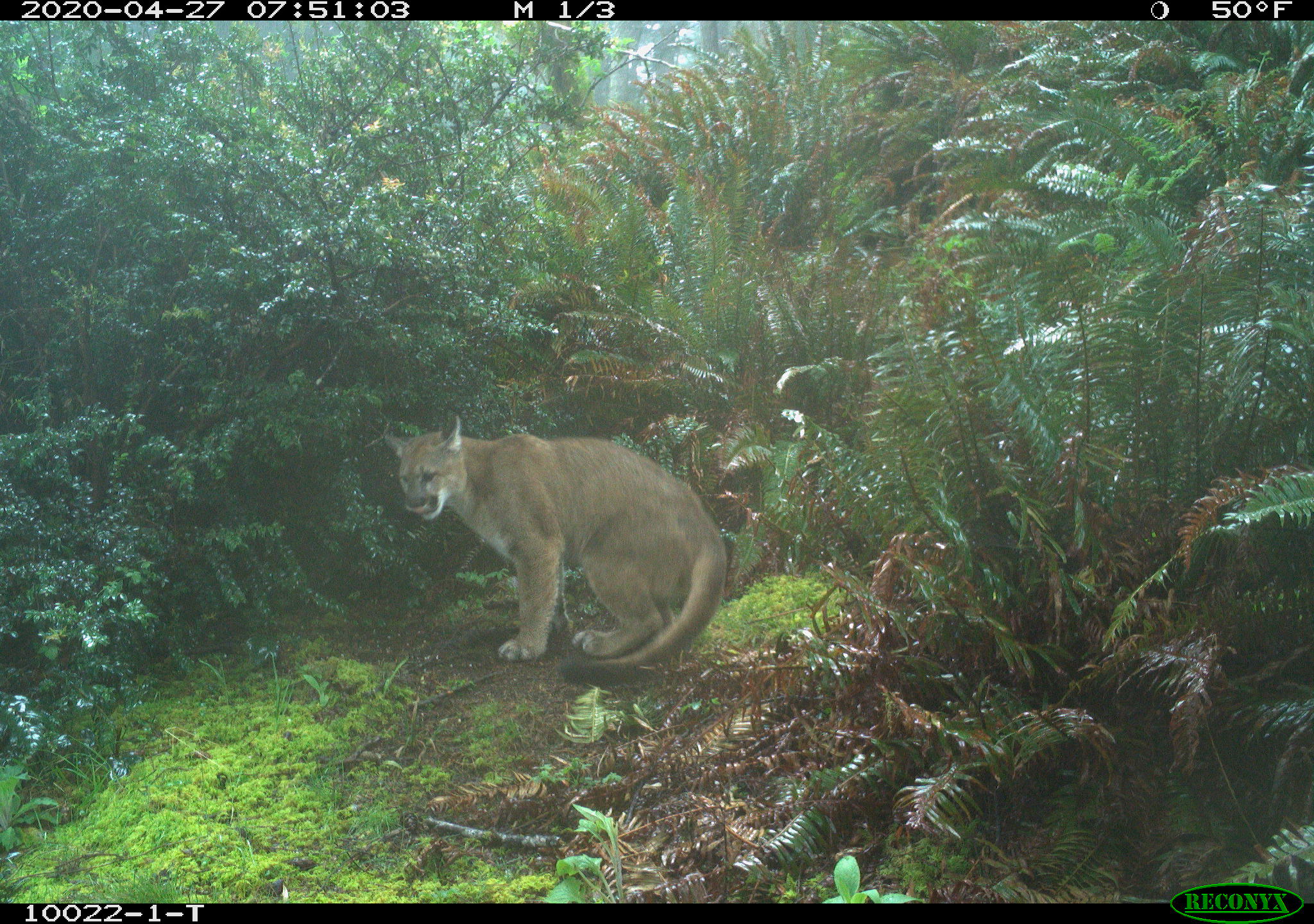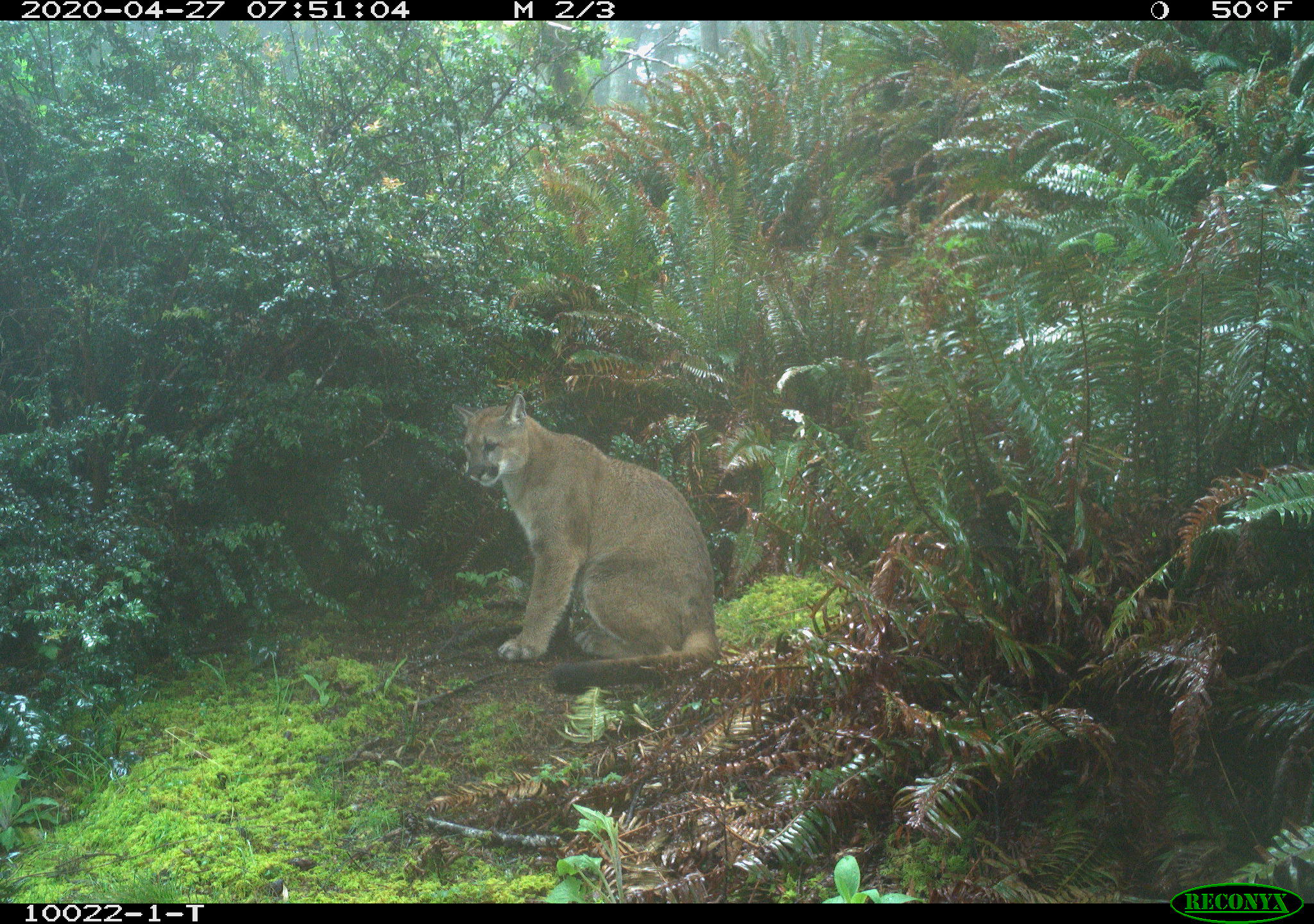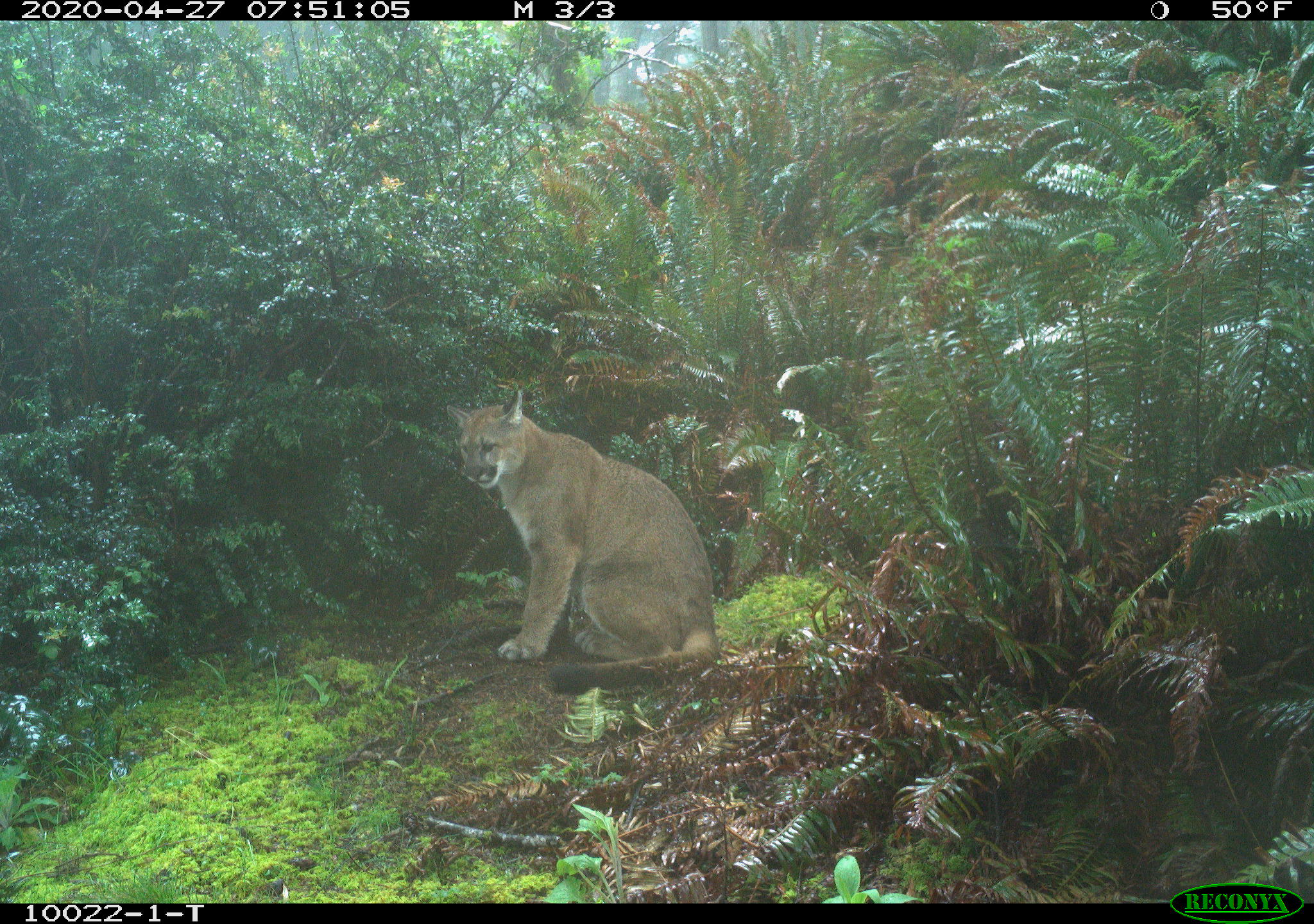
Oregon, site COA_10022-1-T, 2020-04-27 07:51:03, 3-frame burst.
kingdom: Animalia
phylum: Chordata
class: Mammalia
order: Carnivora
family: Felidae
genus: Puma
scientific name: Puma concolor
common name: cougar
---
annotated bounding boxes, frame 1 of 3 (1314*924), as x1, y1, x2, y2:
cougar: 376, 412, 736, 688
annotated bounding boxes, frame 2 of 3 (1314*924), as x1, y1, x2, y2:
cougar: 447, 392, 725, 697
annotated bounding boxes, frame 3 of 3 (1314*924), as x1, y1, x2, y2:
cougar: 436, 392, 723, 693